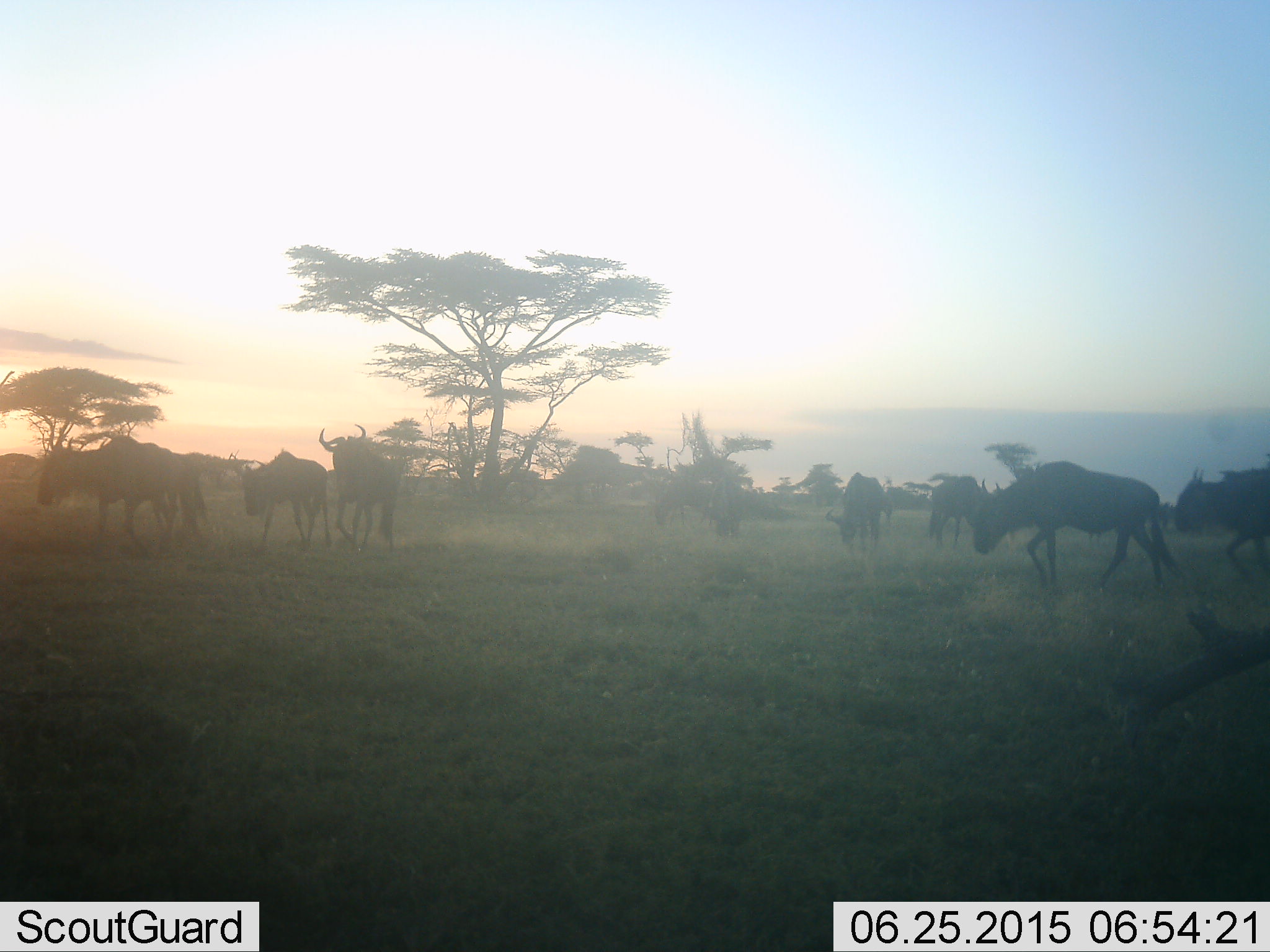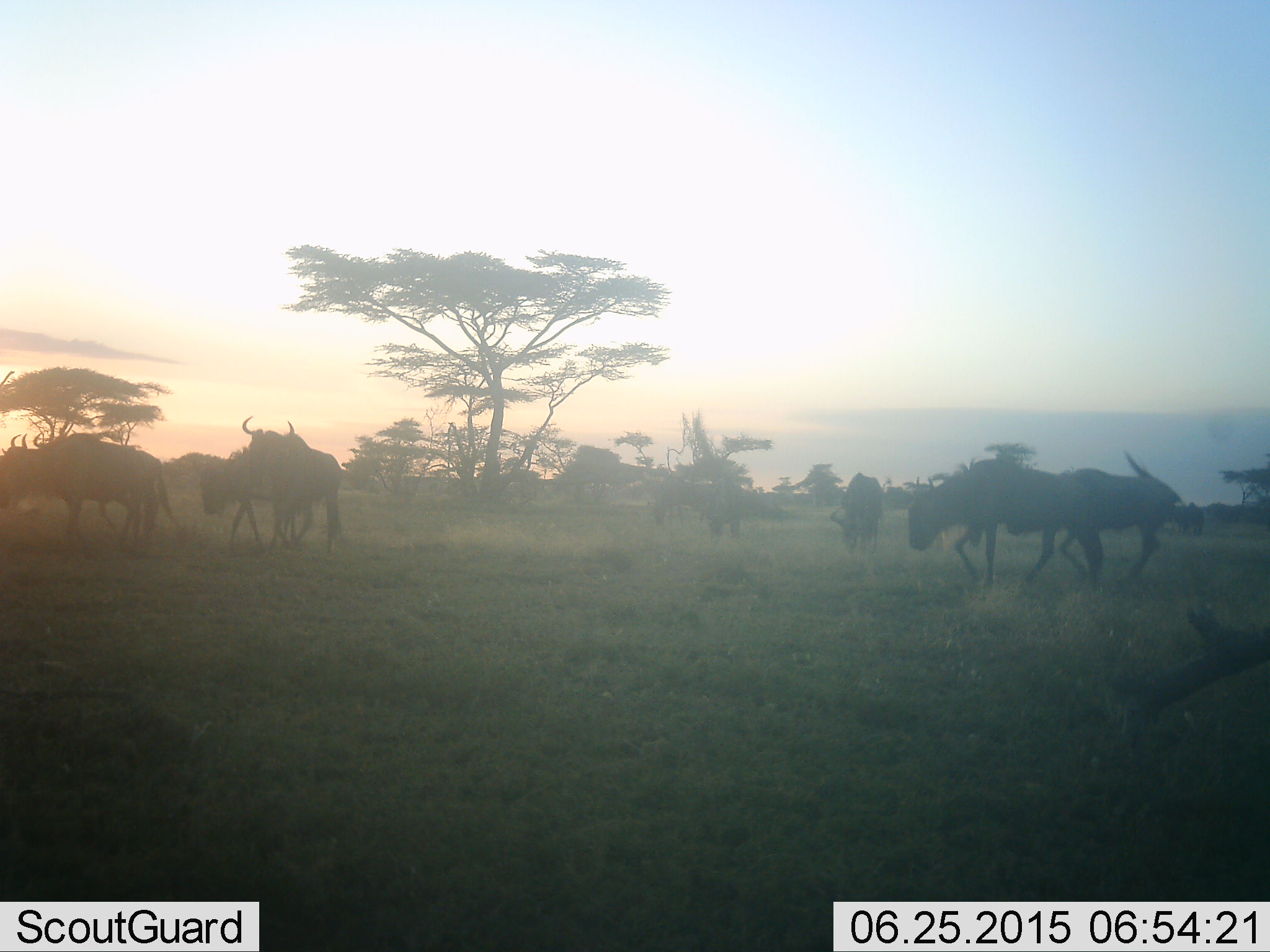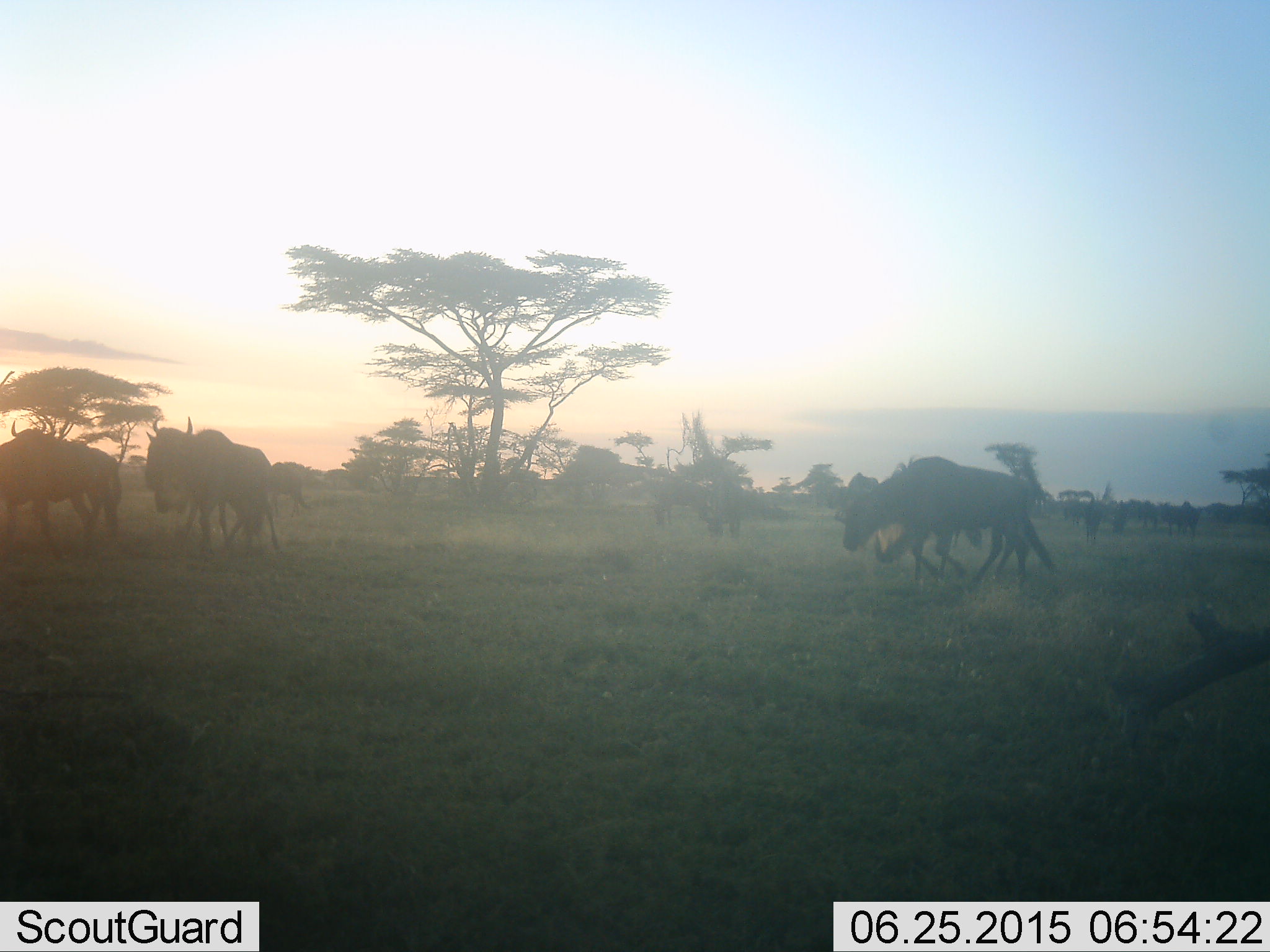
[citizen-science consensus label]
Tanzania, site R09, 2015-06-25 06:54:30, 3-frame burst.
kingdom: Animalia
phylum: Chordata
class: Mammalia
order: Artiodactyla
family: Bovidae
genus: Connochaetes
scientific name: Connochaetes taurinus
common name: blue wildebeest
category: wildebeest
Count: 8.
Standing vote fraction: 30%.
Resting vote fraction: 0%.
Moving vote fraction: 90%.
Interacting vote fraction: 0%.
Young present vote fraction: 0%.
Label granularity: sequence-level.